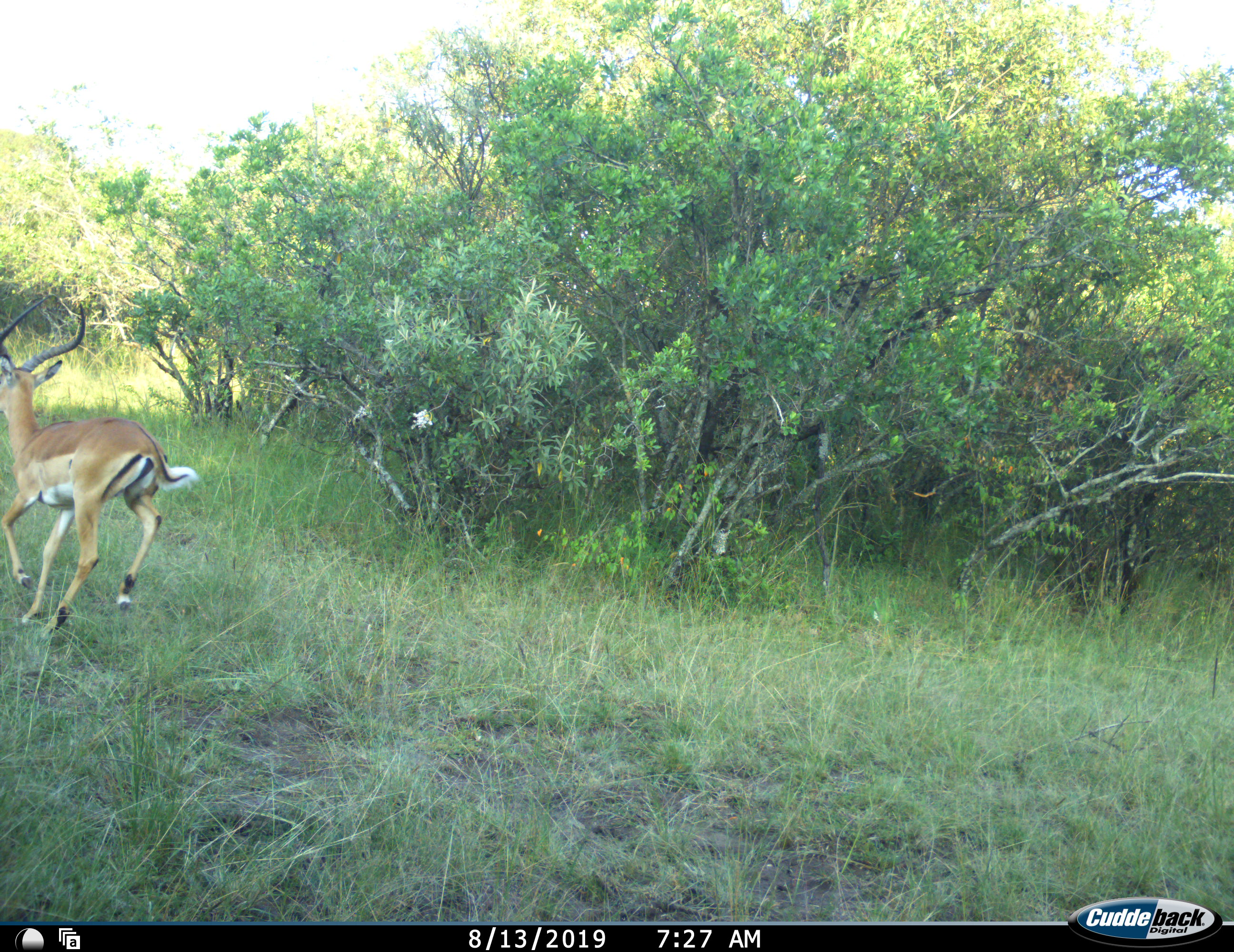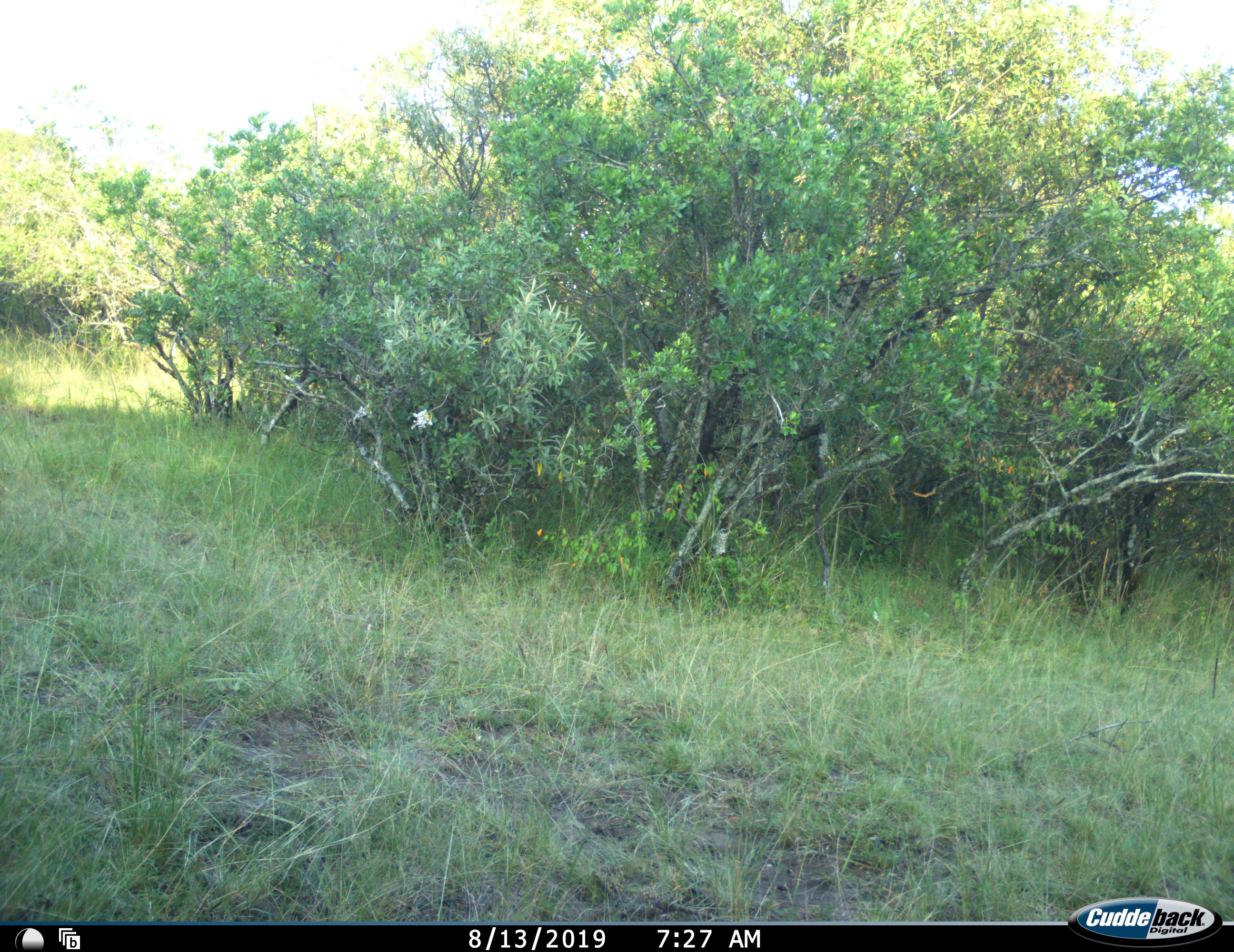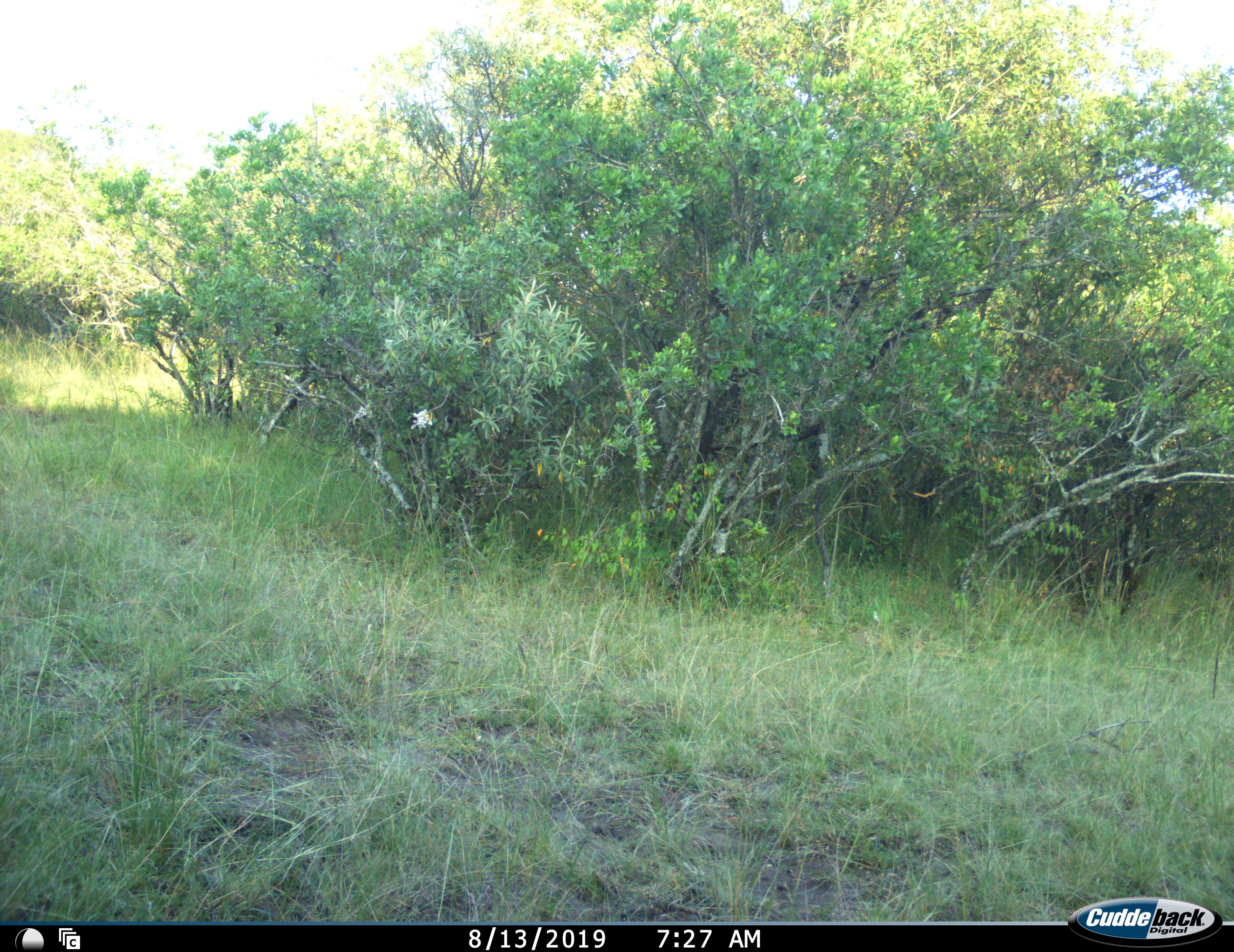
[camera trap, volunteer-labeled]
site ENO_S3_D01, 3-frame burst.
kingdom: Animalia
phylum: Chordata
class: Mammalia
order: Artiodactyla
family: Bovidae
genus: Aepyceros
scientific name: Aepyceros melampus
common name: impala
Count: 1.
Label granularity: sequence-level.